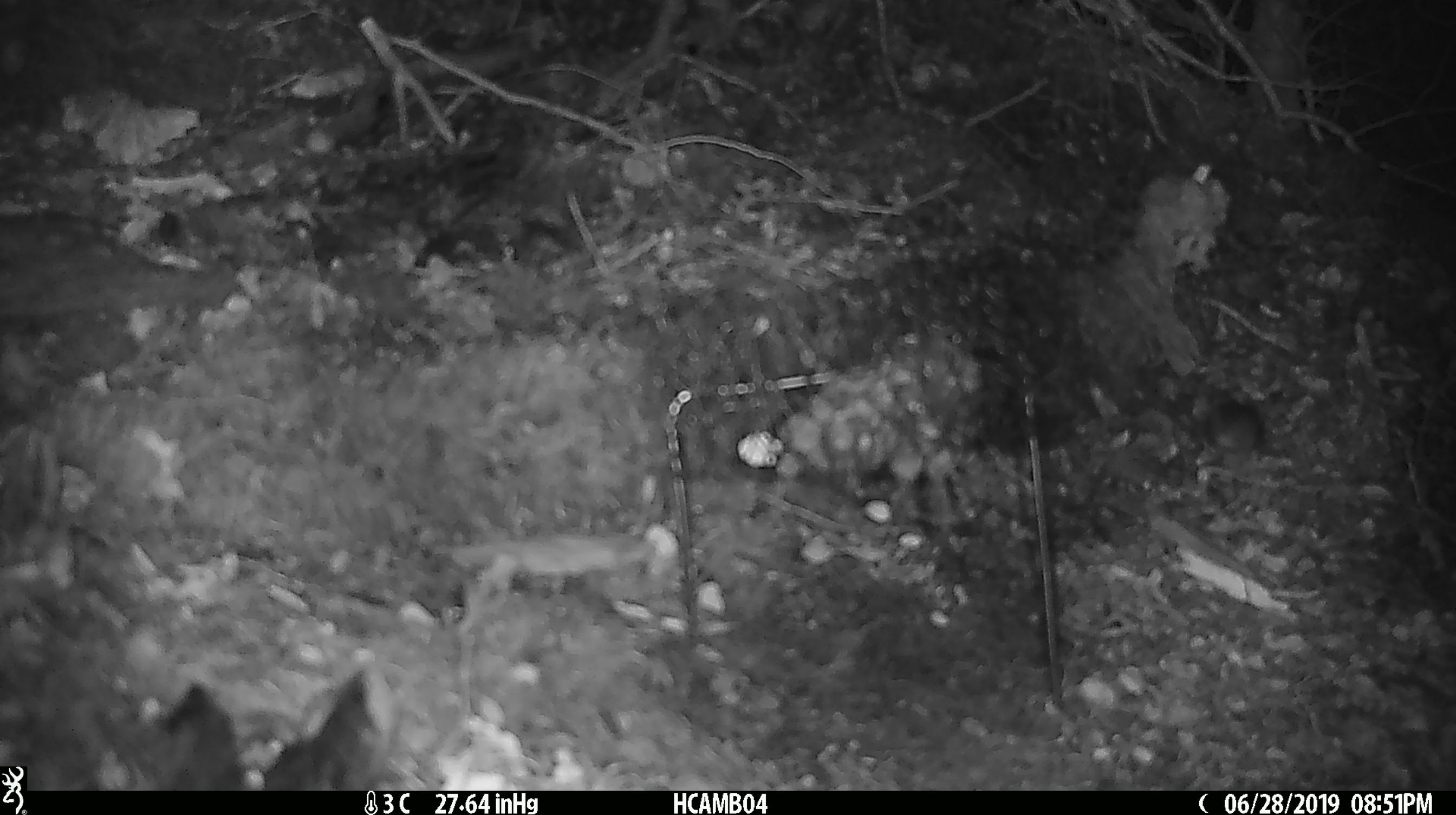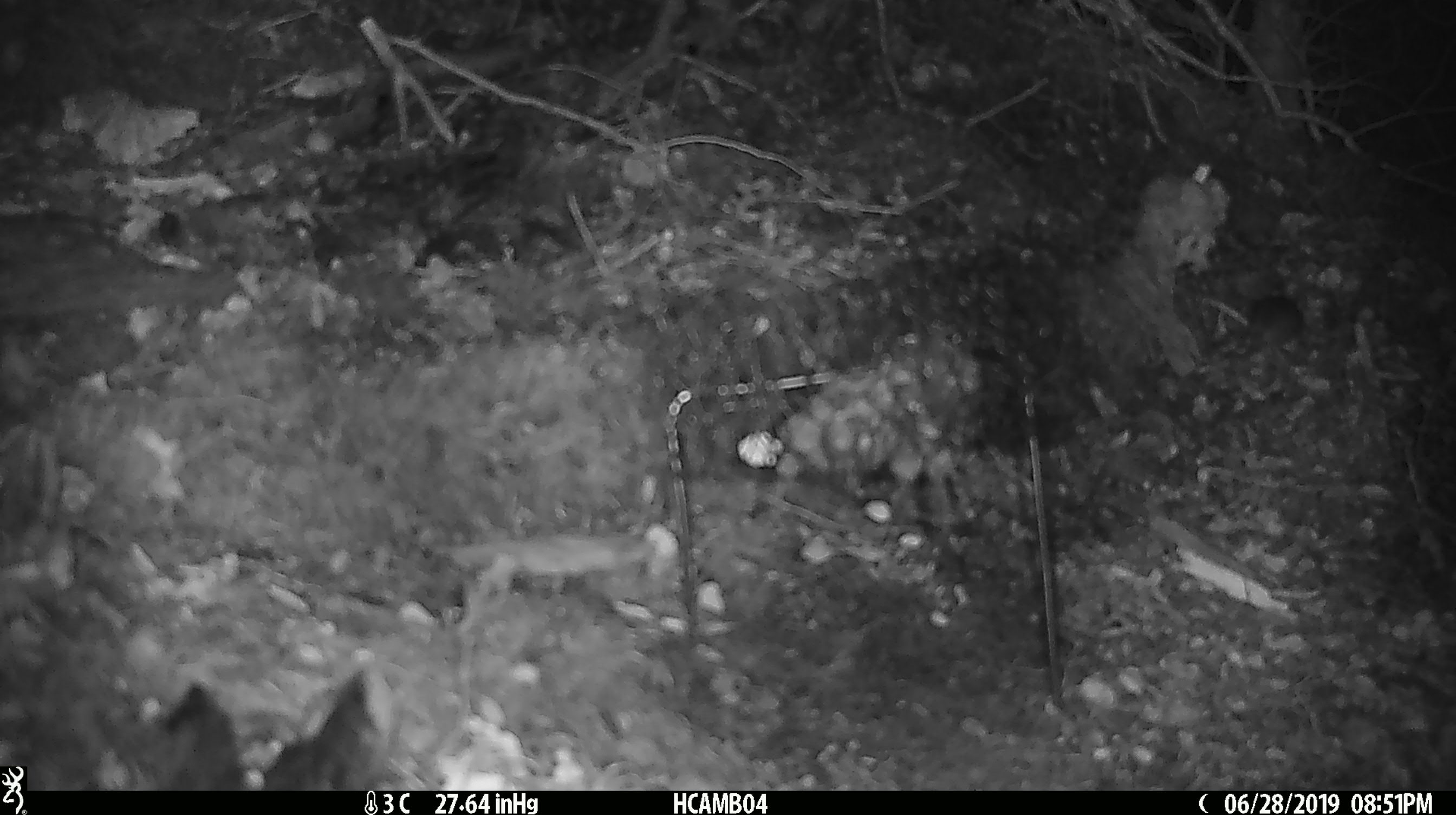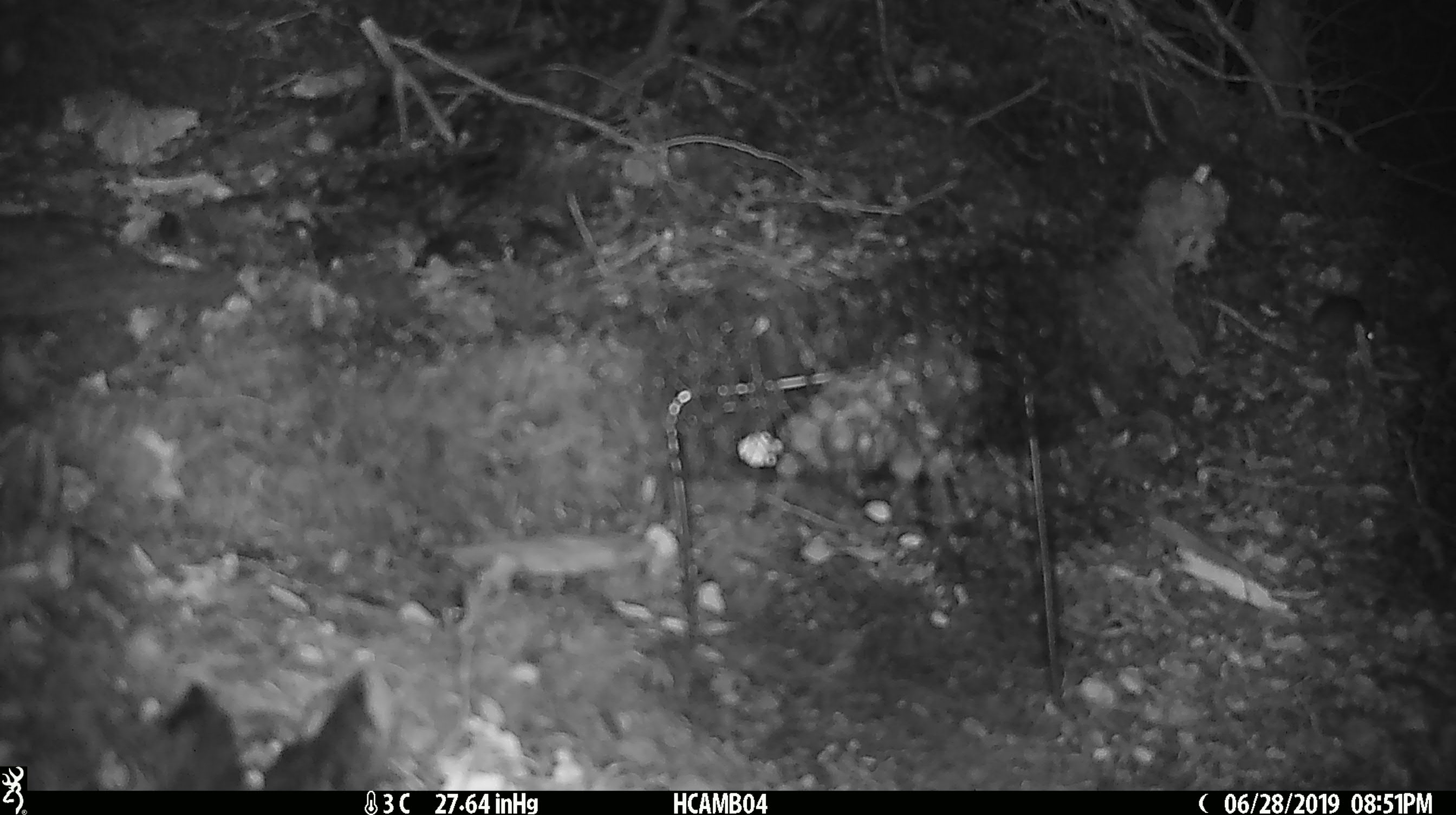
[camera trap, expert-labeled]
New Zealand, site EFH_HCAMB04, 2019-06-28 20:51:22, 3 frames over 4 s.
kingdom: Animalia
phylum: Chordata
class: Mammalia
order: Rodentia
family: Muridae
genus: Mus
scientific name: Mus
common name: mouse